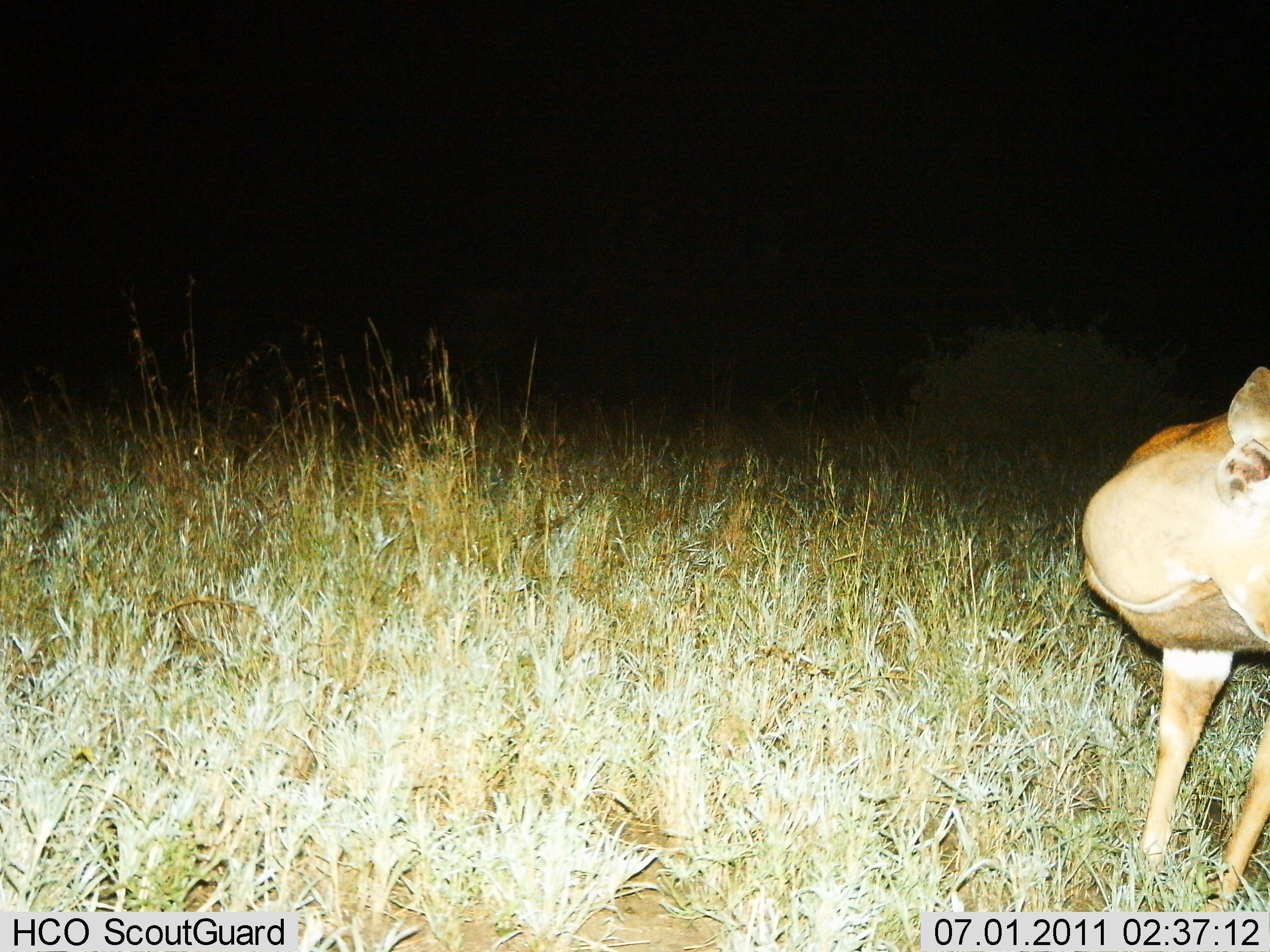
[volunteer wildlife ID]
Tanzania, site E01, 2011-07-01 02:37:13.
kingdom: Animalia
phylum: Chordata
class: Mammalia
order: Artiodactyla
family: Bovidae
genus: Nanger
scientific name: Nanger granti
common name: grant's gazelle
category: gazellegrants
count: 1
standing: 100%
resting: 0%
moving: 0%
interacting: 0%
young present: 0%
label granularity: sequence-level